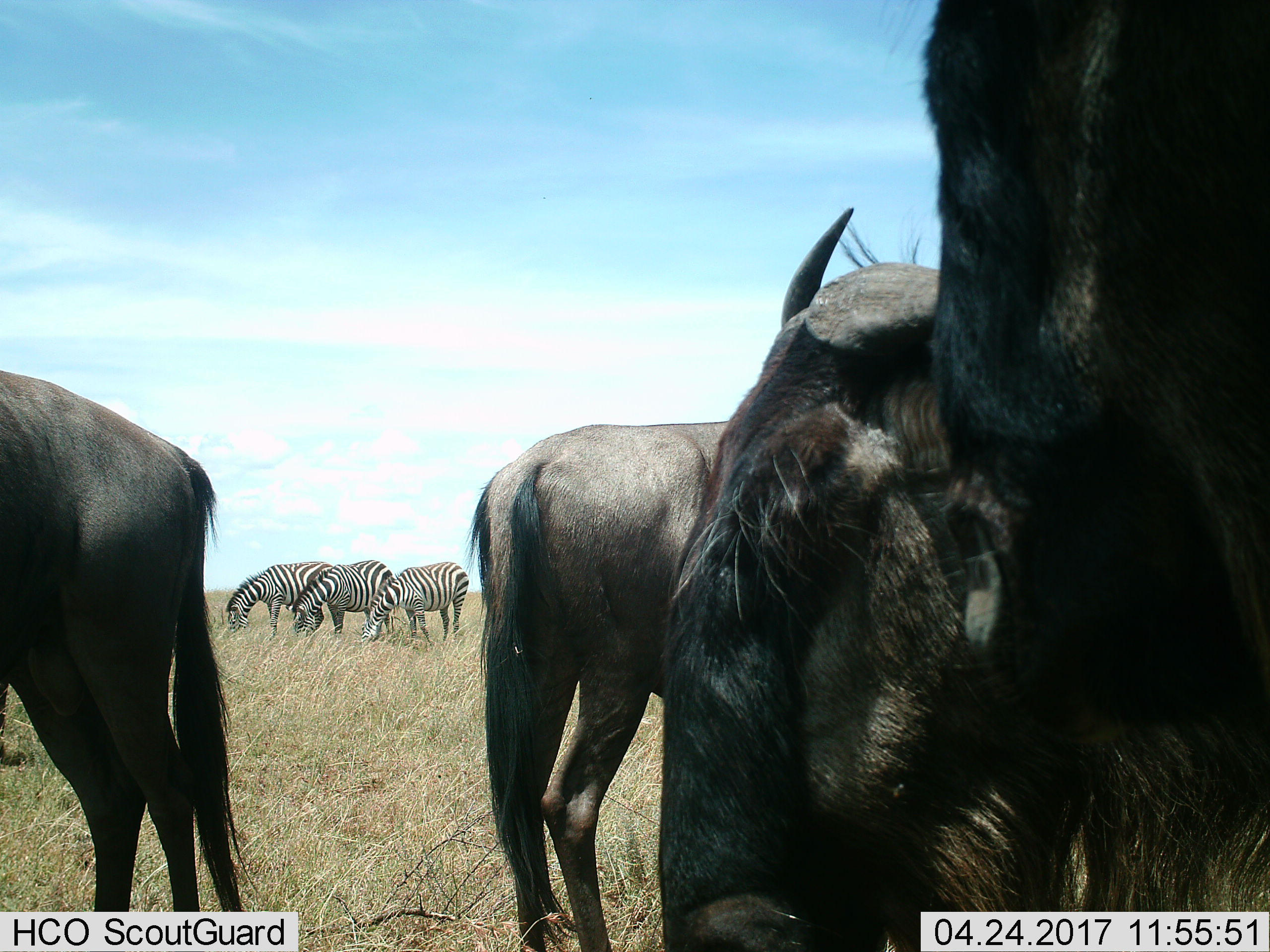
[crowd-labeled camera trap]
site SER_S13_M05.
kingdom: Animalia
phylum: Chordata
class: Mammalia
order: Artiodactyla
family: Bovidae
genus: Connochaetes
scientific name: Connochaetes taurinus taurinus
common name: blue wildebeest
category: wildebeestblue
Wildebeestblue (blue wildebeest) (Connochaetes taurinus taurinus), count 4. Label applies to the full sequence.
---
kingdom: Animalia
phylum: Chordata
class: Mammalia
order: Perissodactyla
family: Equidae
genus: Equus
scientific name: Equus quagga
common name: plains zebra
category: zebraplains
Zebraplains (plains zebra) (Equus quagga), count 3. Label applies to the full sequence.